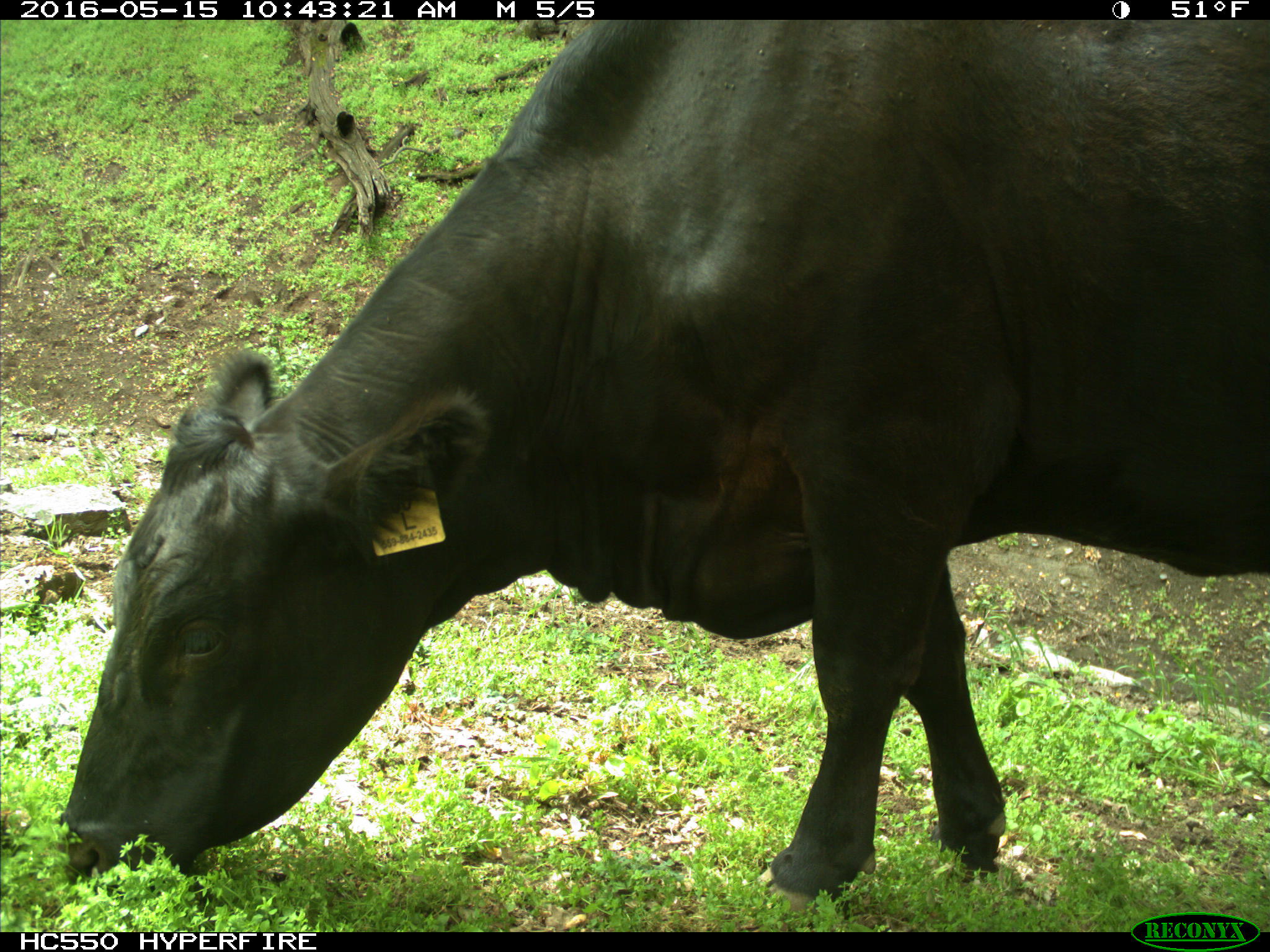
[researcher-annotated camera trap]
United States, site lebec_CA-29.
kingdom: Animalia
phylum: Chordata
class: Mammalia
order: Artiodactyla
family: Bovidae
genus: Bos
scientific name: Bos taurus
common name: domestic cow